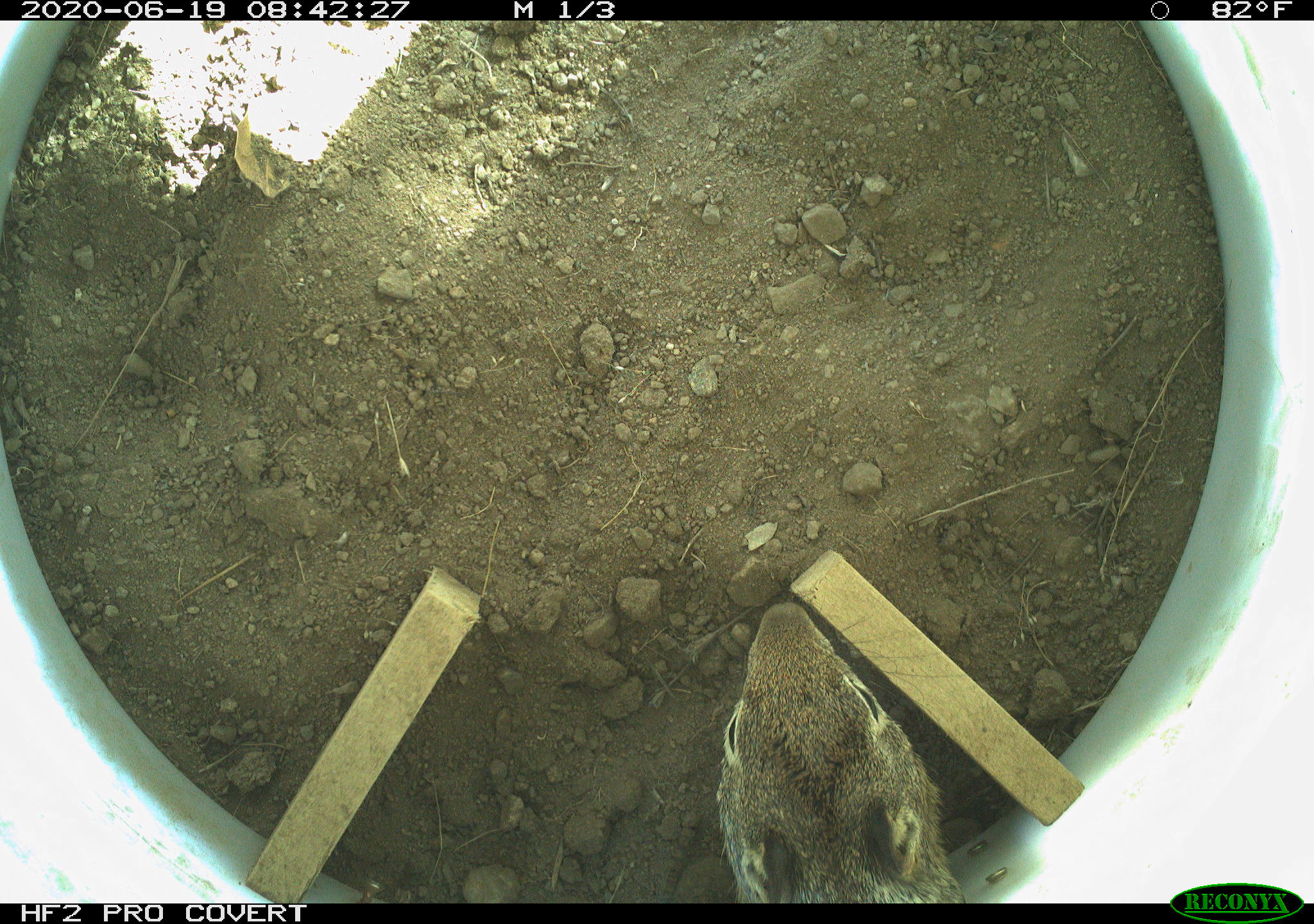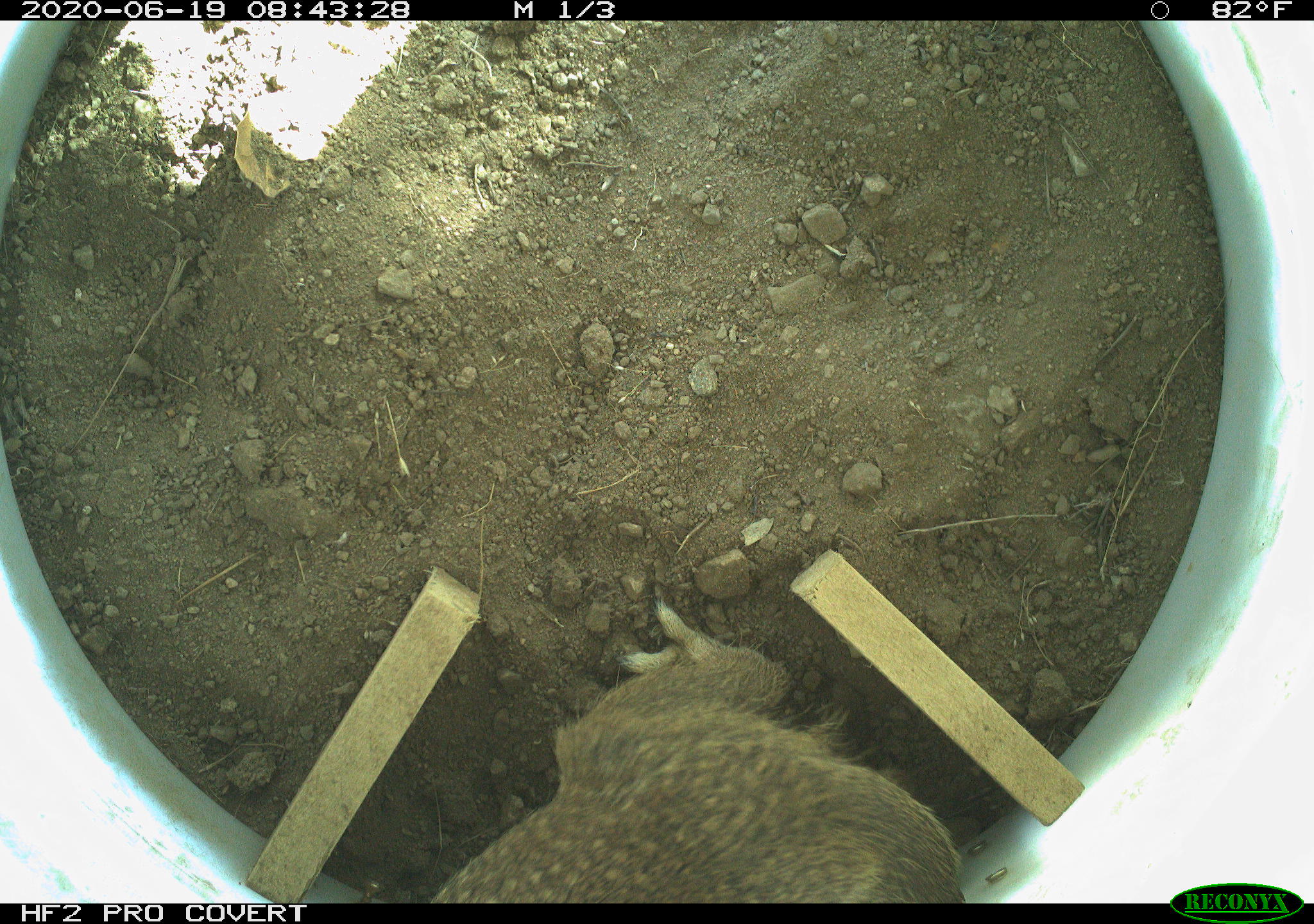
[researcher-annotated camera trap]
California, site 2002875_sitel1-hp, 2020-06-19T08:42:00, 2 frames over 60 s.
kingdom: Animalia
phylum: Chordata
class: Mammalia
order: Rodentia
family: Sciuridae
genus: Otospermophilus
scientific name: Otospermophilus beecheyi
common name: california ground squirrel